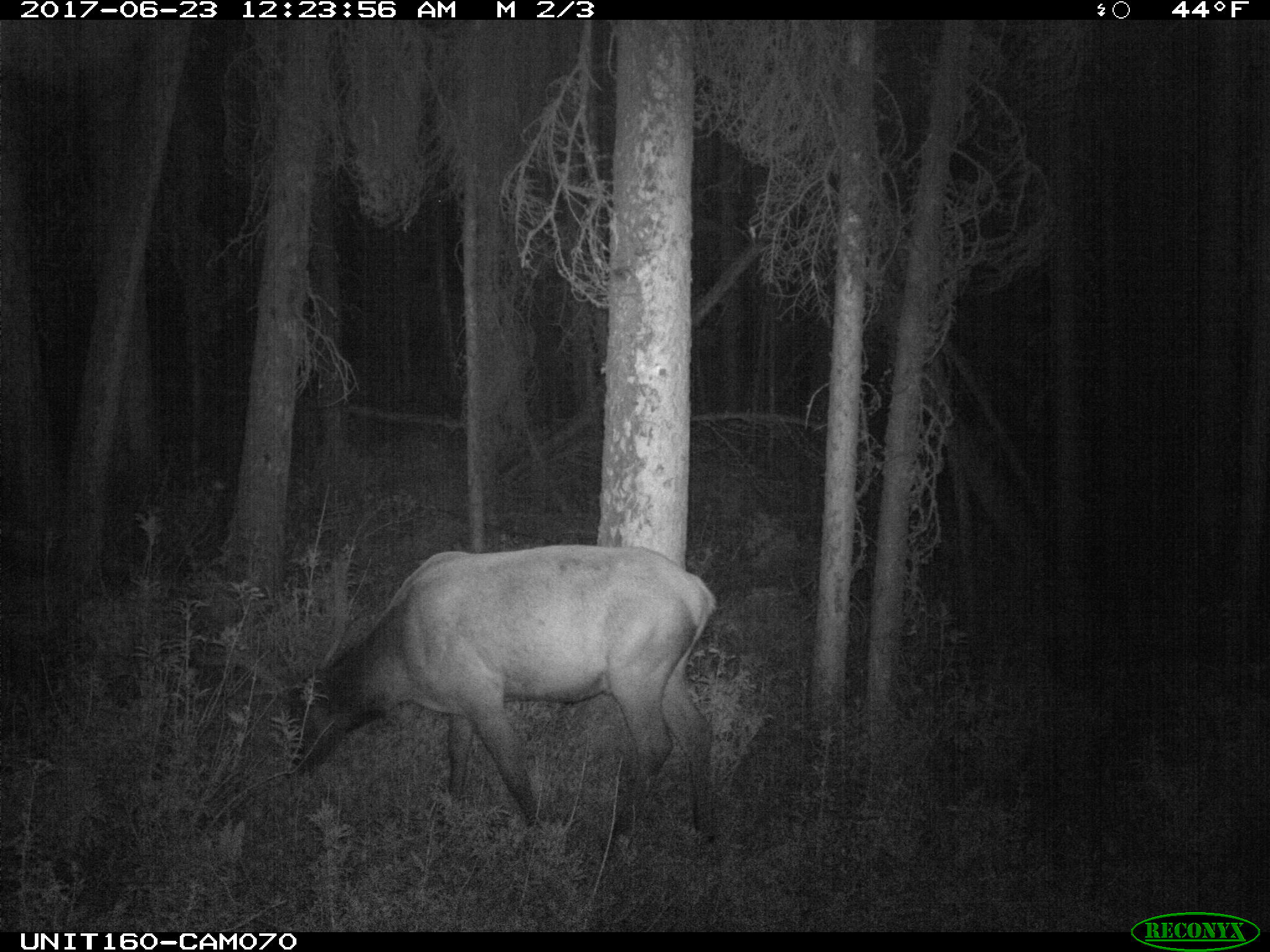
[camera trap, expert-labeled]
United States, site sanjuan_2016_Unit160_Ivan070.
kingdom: Animalia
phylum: Chordata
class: Mammalia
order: Artiodactyla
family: Cervidae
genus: Cervus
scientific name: Cervus elaphus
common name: red deer